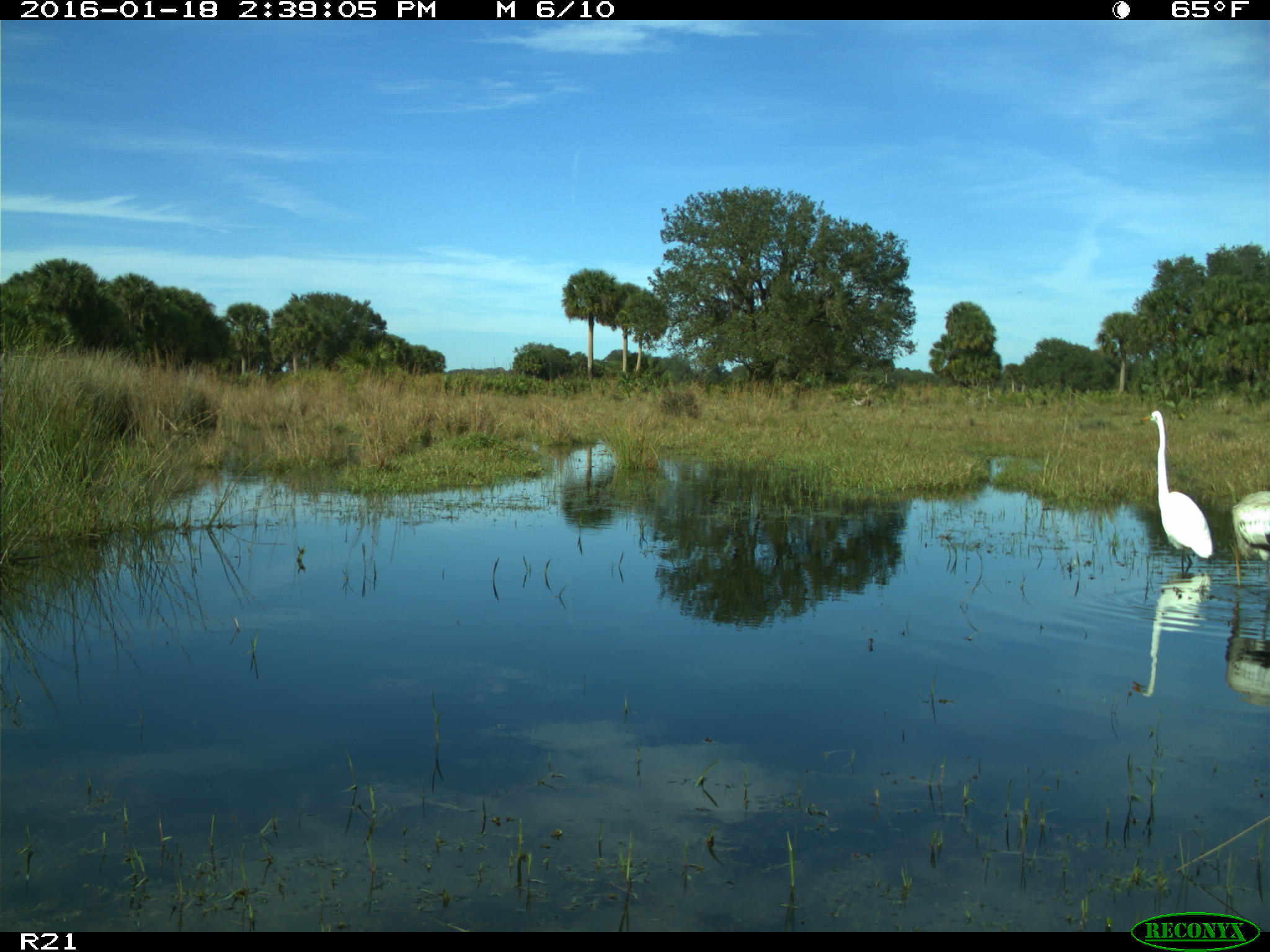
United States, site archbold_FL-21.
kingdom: Animalia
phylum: Chordata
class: Aves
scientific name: Aves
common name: birds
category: unidentified bird